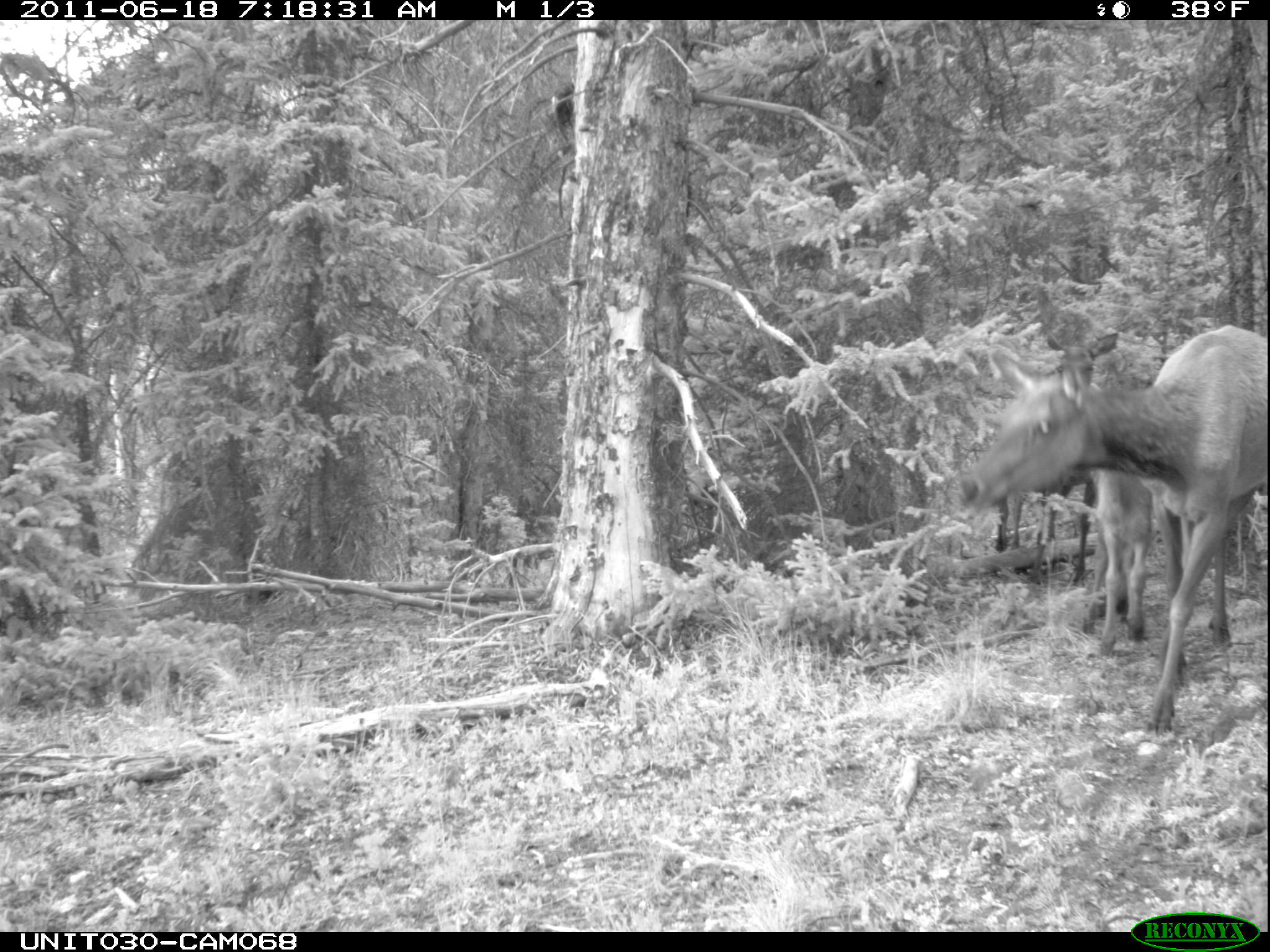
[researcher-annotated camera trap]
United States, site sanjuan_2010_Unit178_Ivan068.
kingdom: Animalia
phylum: Chordata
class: Mammalia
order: Artiodactyla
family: Cervidae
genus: Cervus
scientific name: Cervus elaphus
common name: red deer